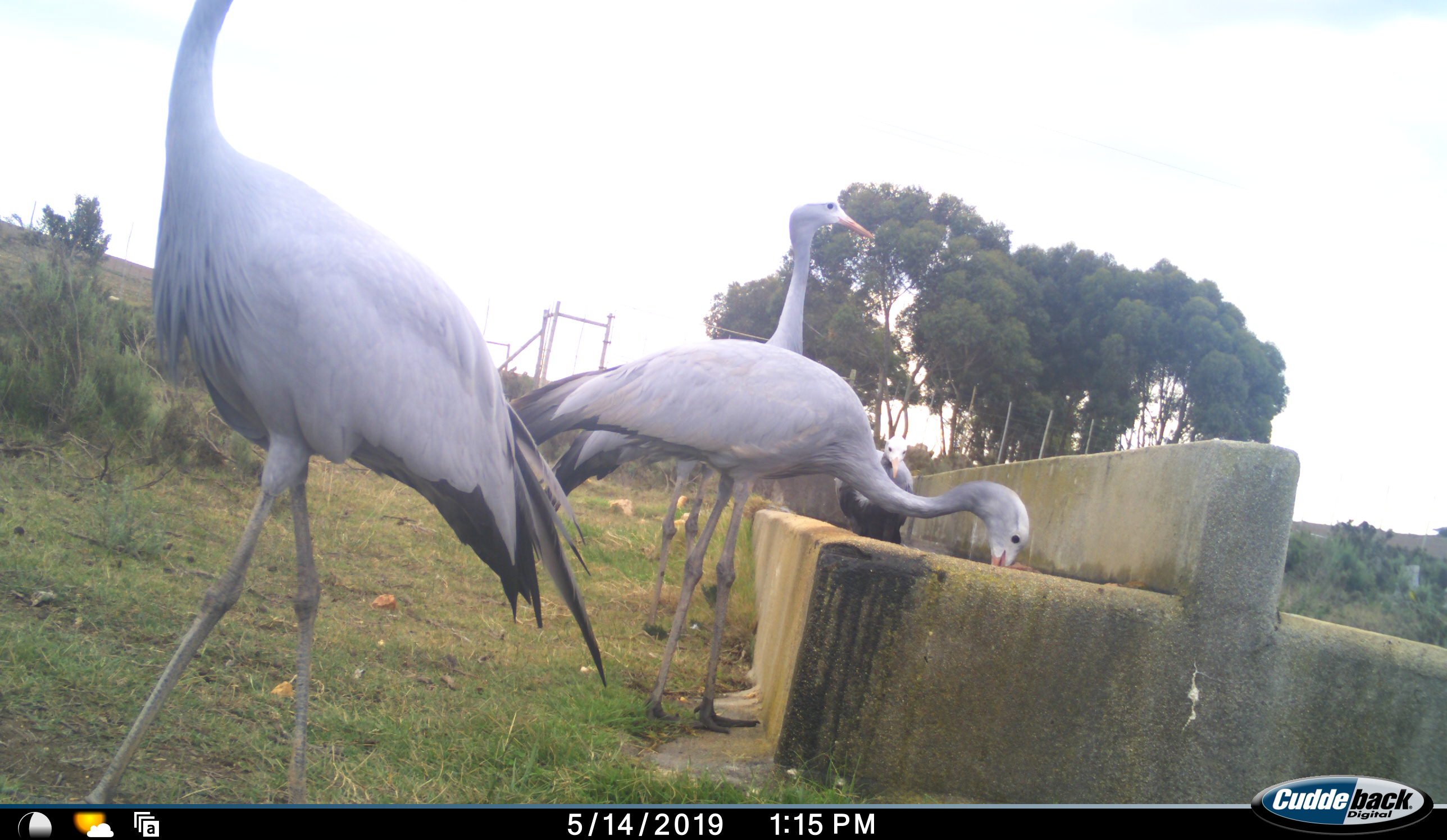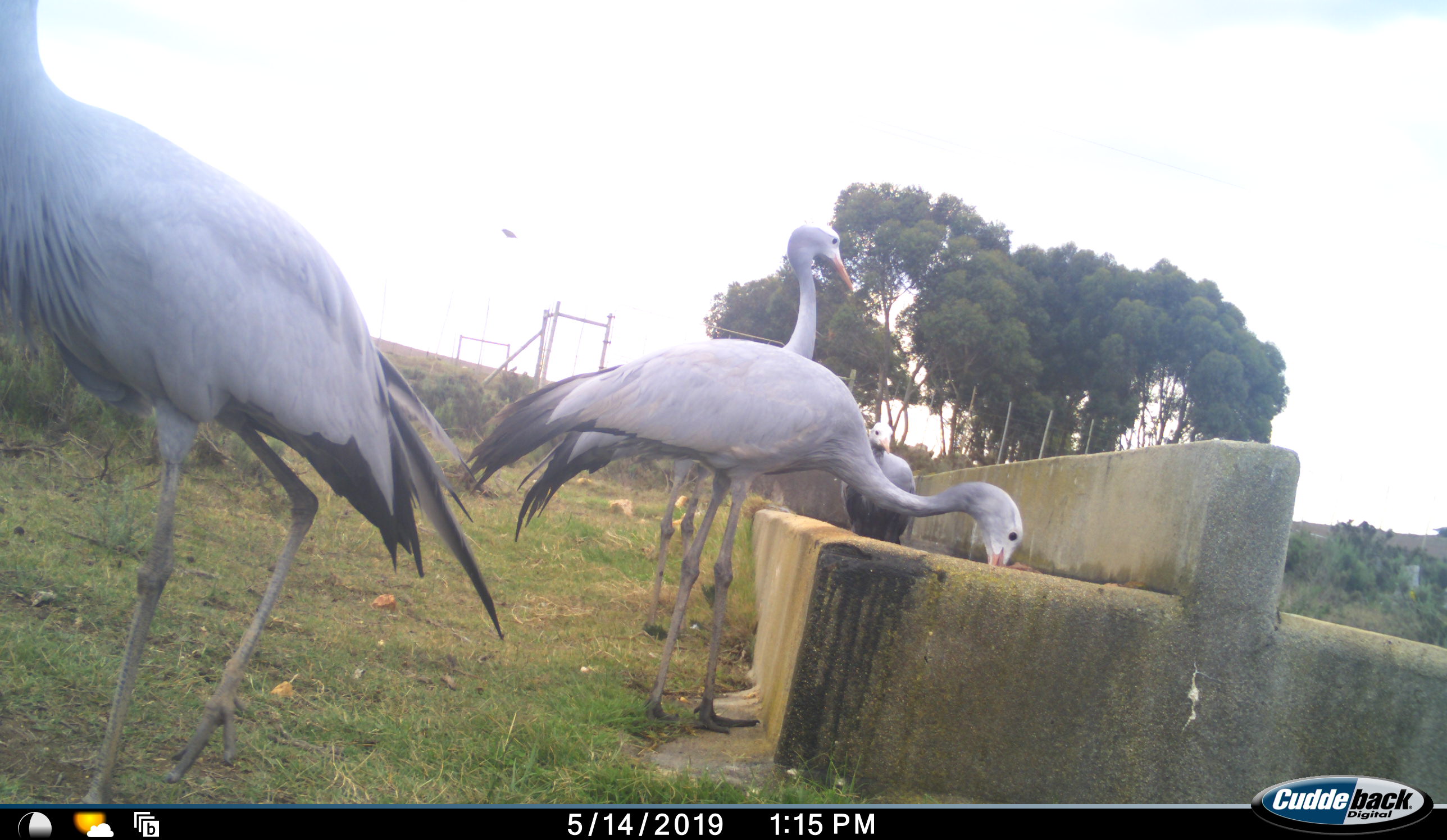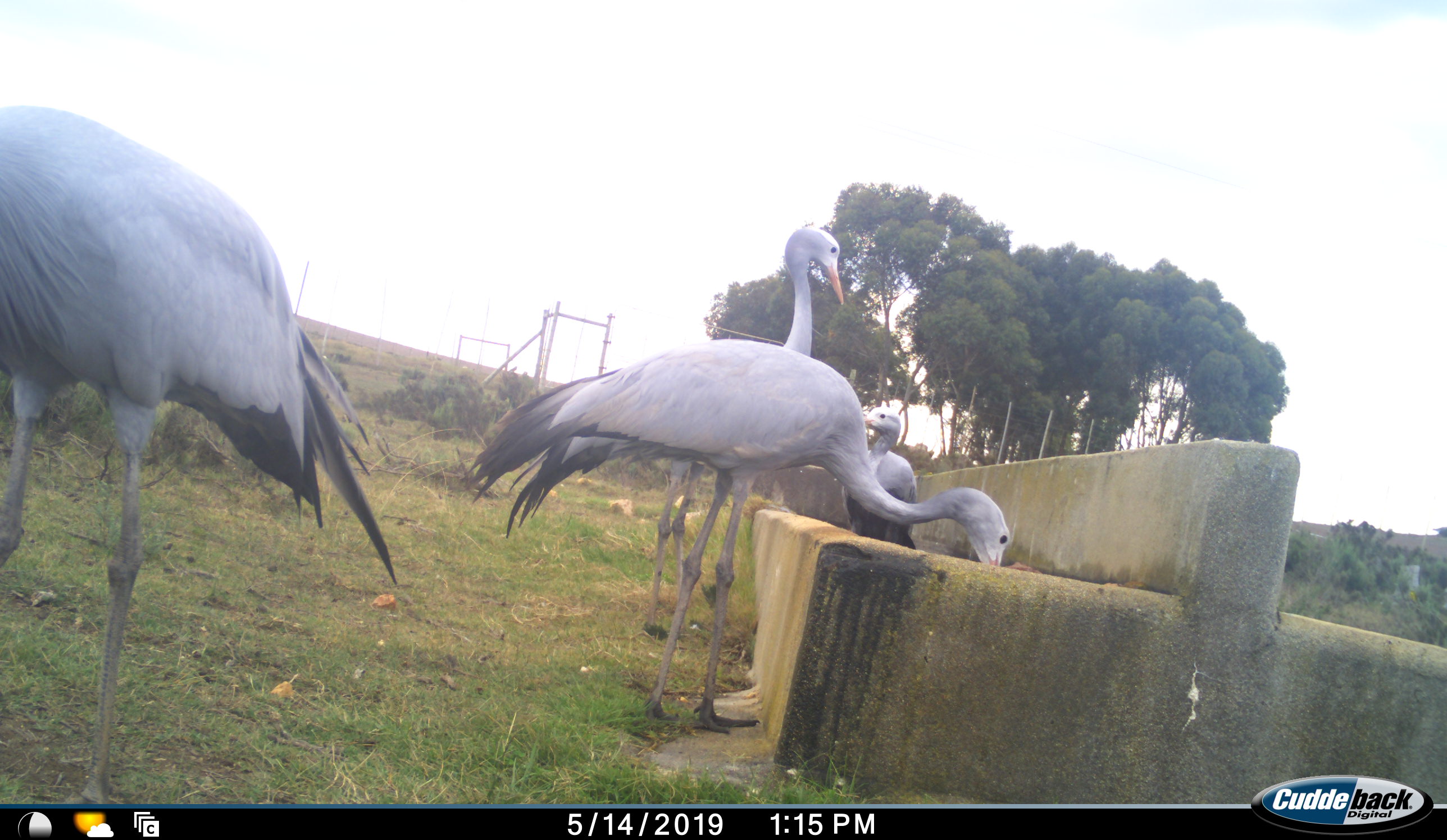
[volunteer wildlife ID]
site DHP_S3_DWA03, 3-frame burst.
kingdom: Animalia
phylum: Chordata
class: Aves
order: Gruiformes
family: Gruidae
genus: Anthropoides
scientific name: Anthropoides paradiseus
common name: blue crane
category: craneblue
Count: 4.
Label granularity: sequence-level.